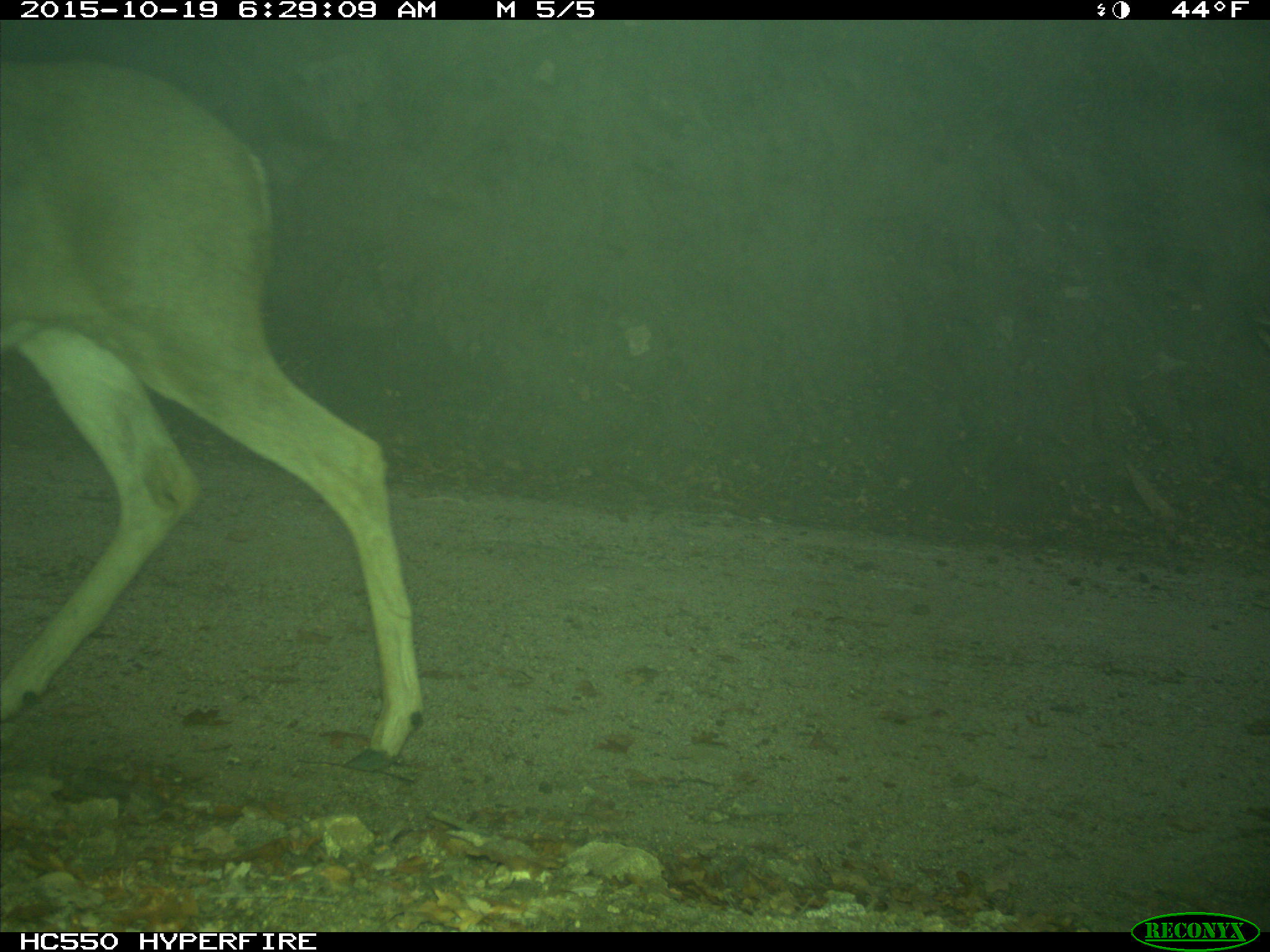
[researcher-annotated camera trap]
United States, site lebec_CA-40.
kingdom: Animalia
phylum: Chordata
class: Mammalia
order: Artiodactyla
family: Cervidae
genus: Odocoileus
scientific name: Odocoileus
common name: deer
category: unidentified deer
Unidentified deer (deer) (Odocoileus).